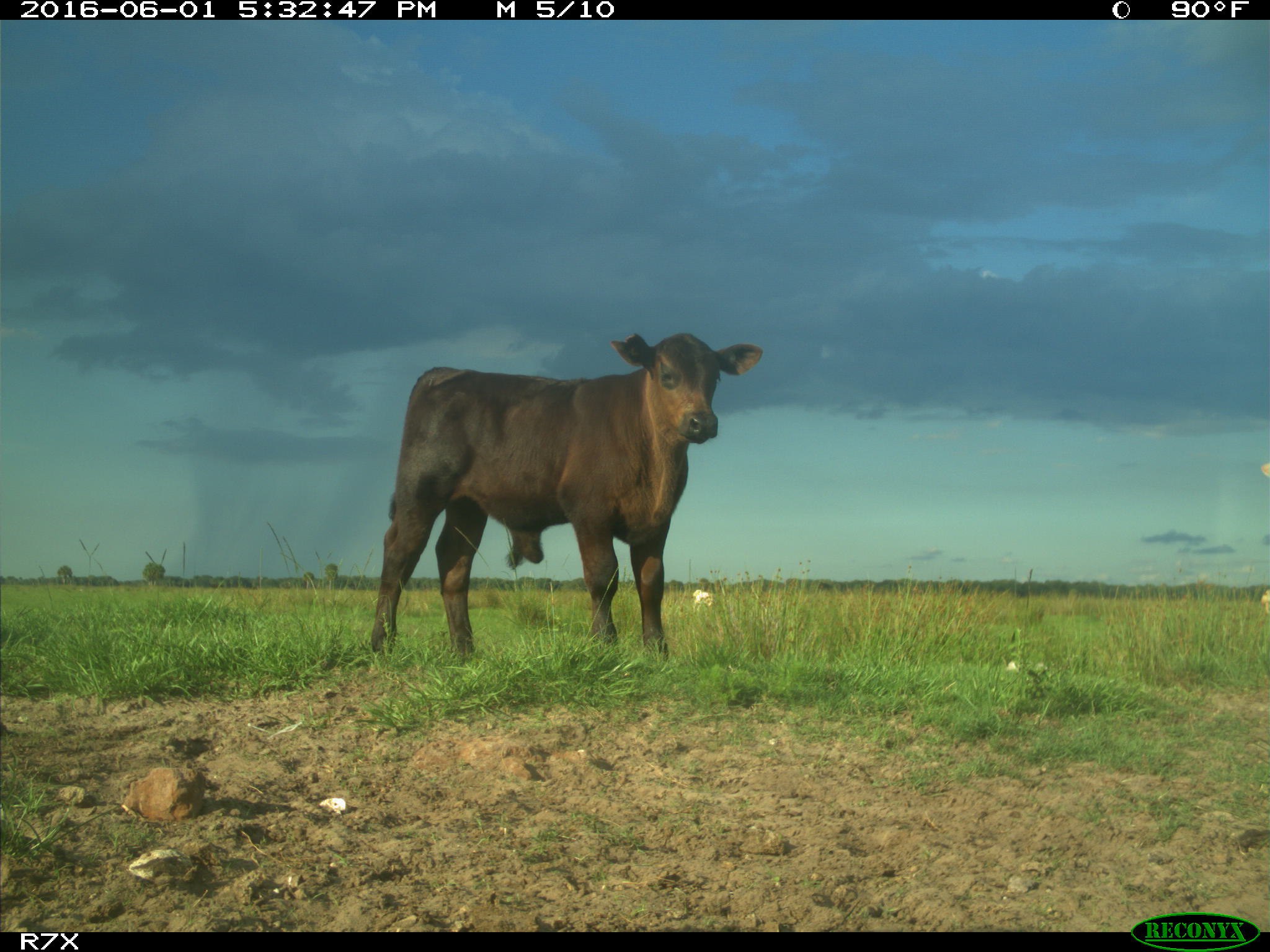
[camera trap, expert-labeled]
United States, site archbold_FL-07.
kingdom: Animalia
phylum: Chordata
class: Mammalia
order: Artiodactyla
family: Bovidae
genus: Bos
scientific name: Bos taurus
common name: domestic cow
Bos taurus (domestic cow).